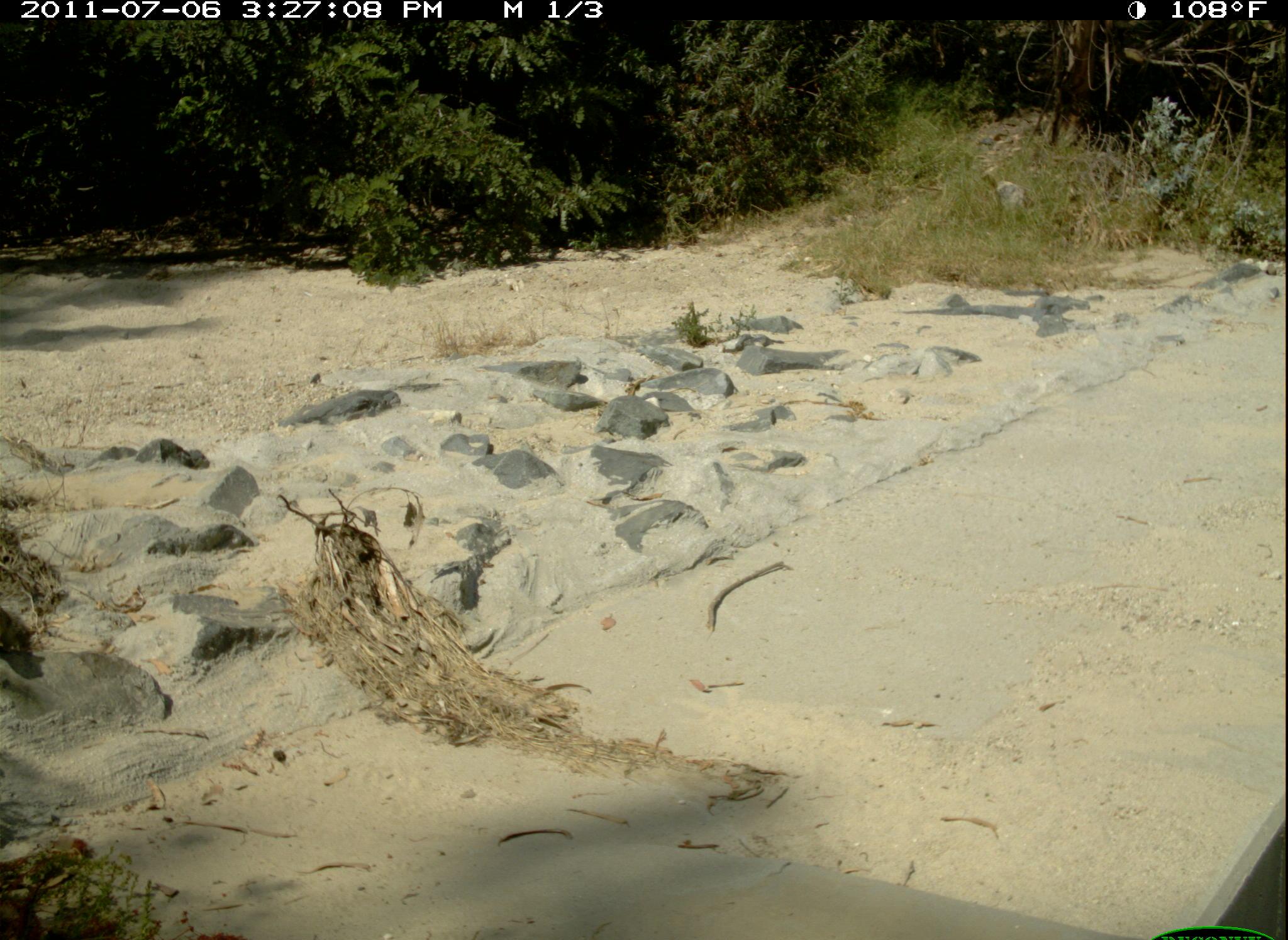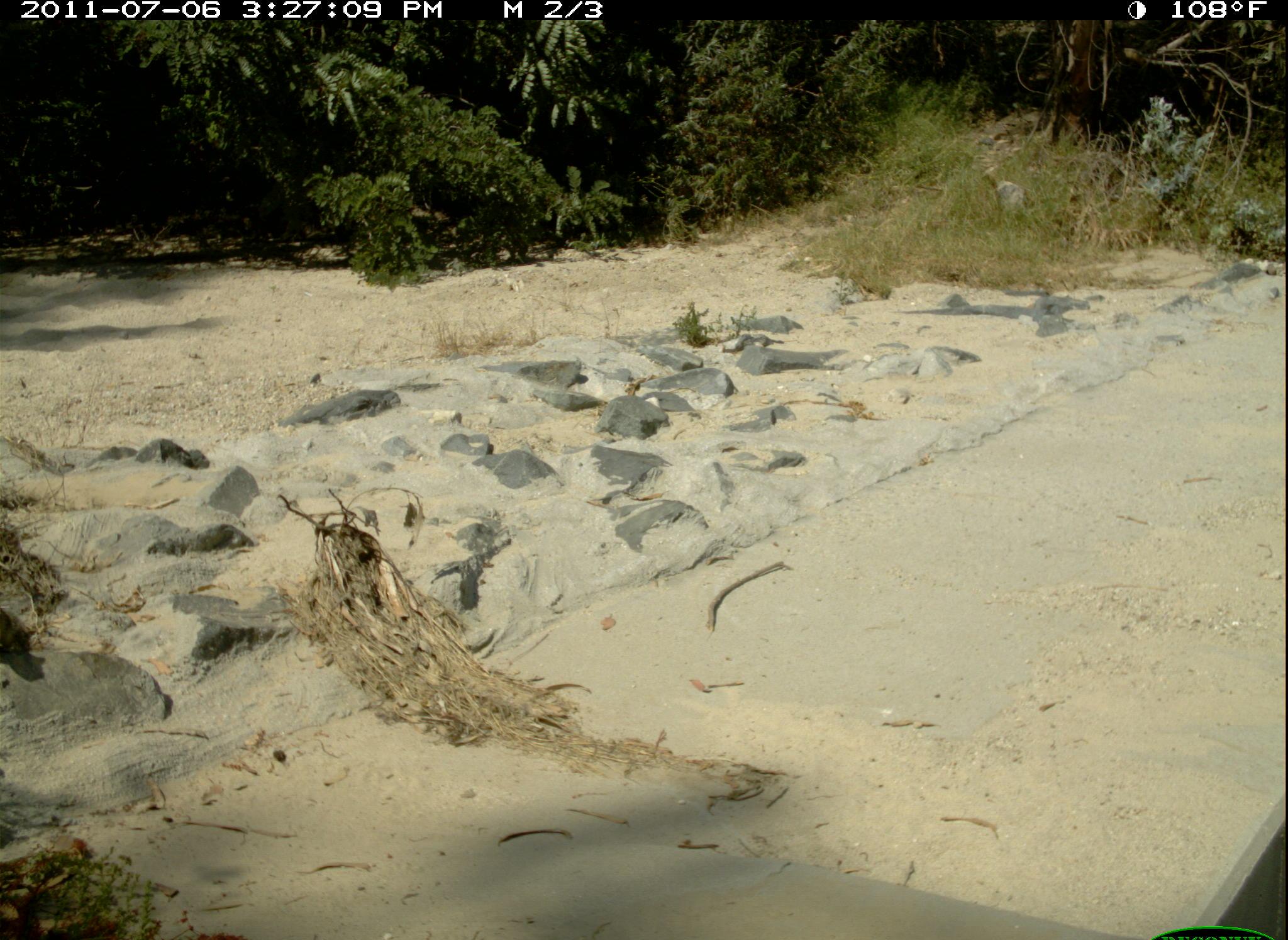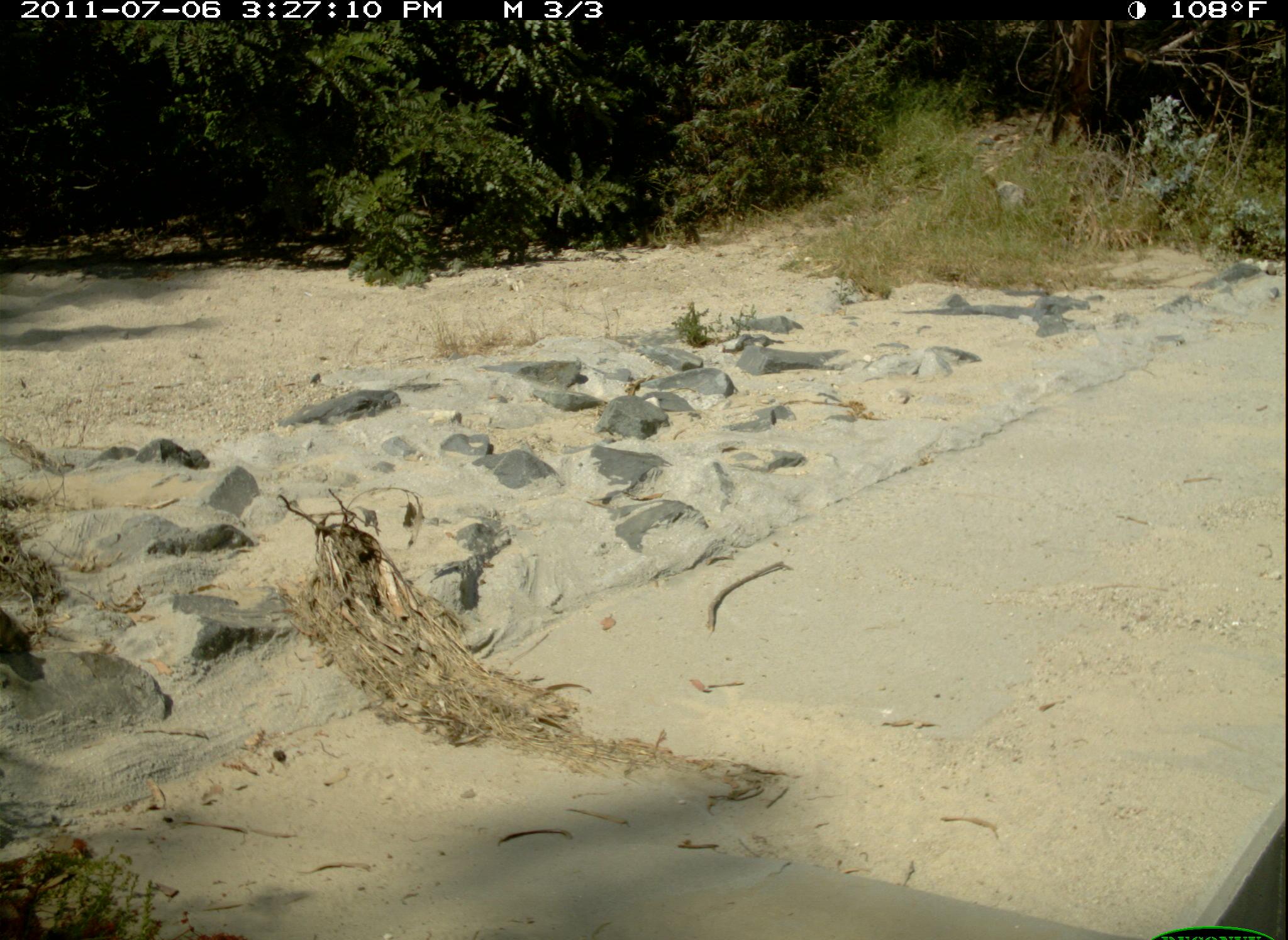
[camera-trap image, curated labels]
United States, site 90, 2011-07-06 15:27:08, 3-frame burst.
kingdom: Animalia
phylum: Chordata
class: Mammalia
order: Rodentia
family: Sciuridae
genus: Sciurus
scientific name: Sciurus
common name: squirrel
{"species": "squirrel (Sciurus)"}